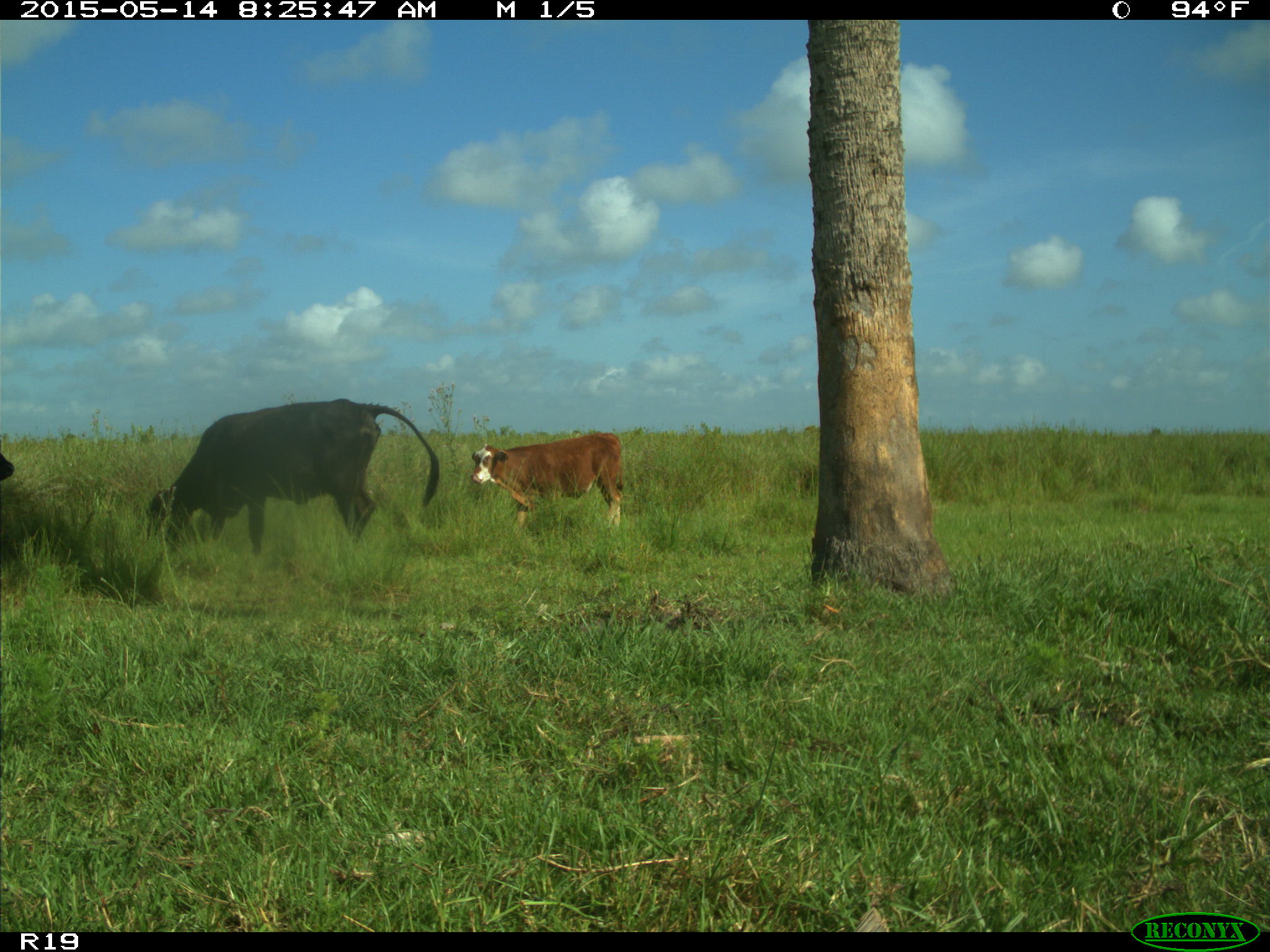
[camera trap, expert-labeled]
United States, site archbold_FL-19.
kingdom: Animalia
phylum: Chordata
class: Mammalia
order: Artiodactyla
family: Bovidae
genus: Bos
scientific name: Bos taurus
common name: domestic cow